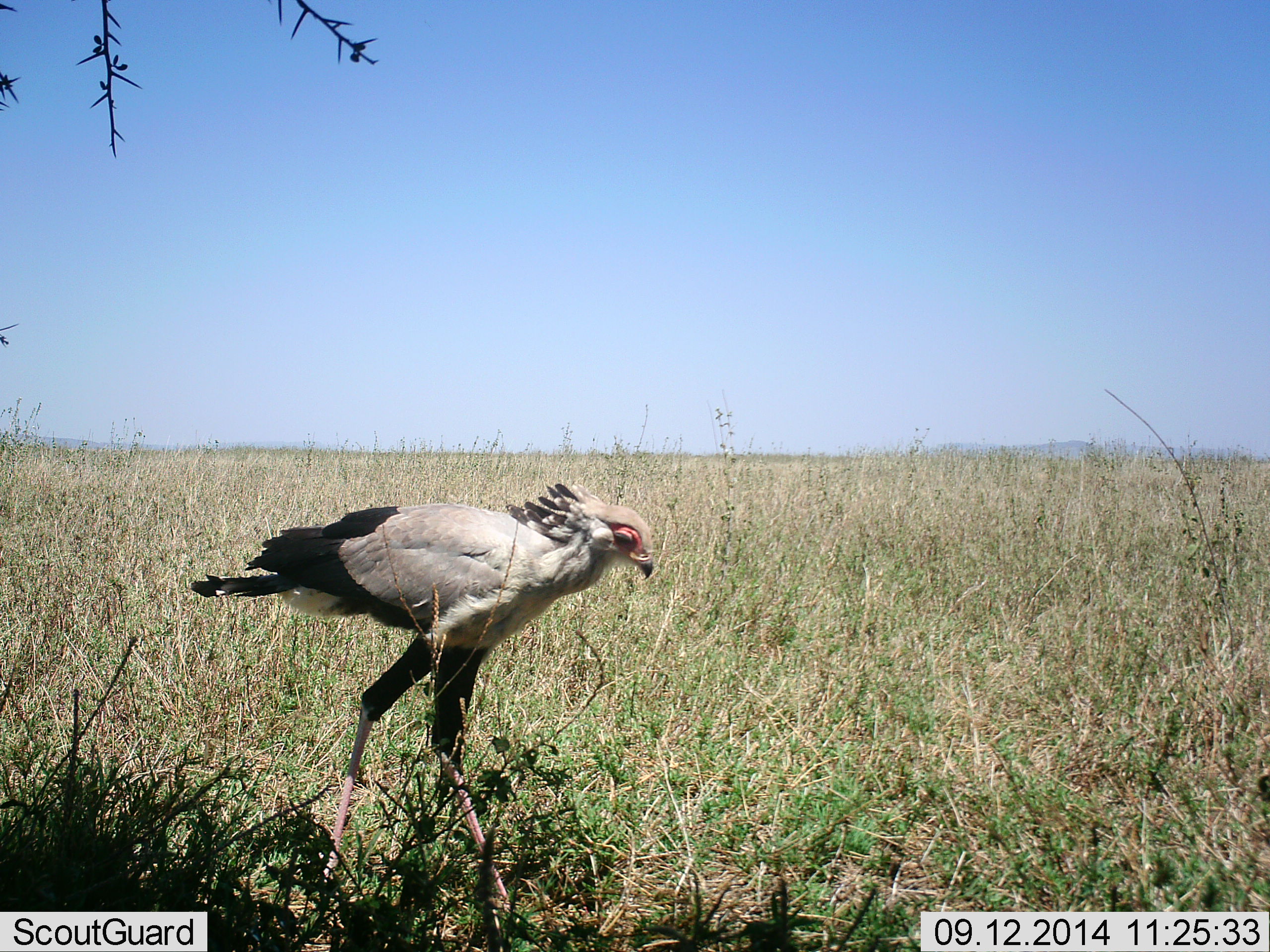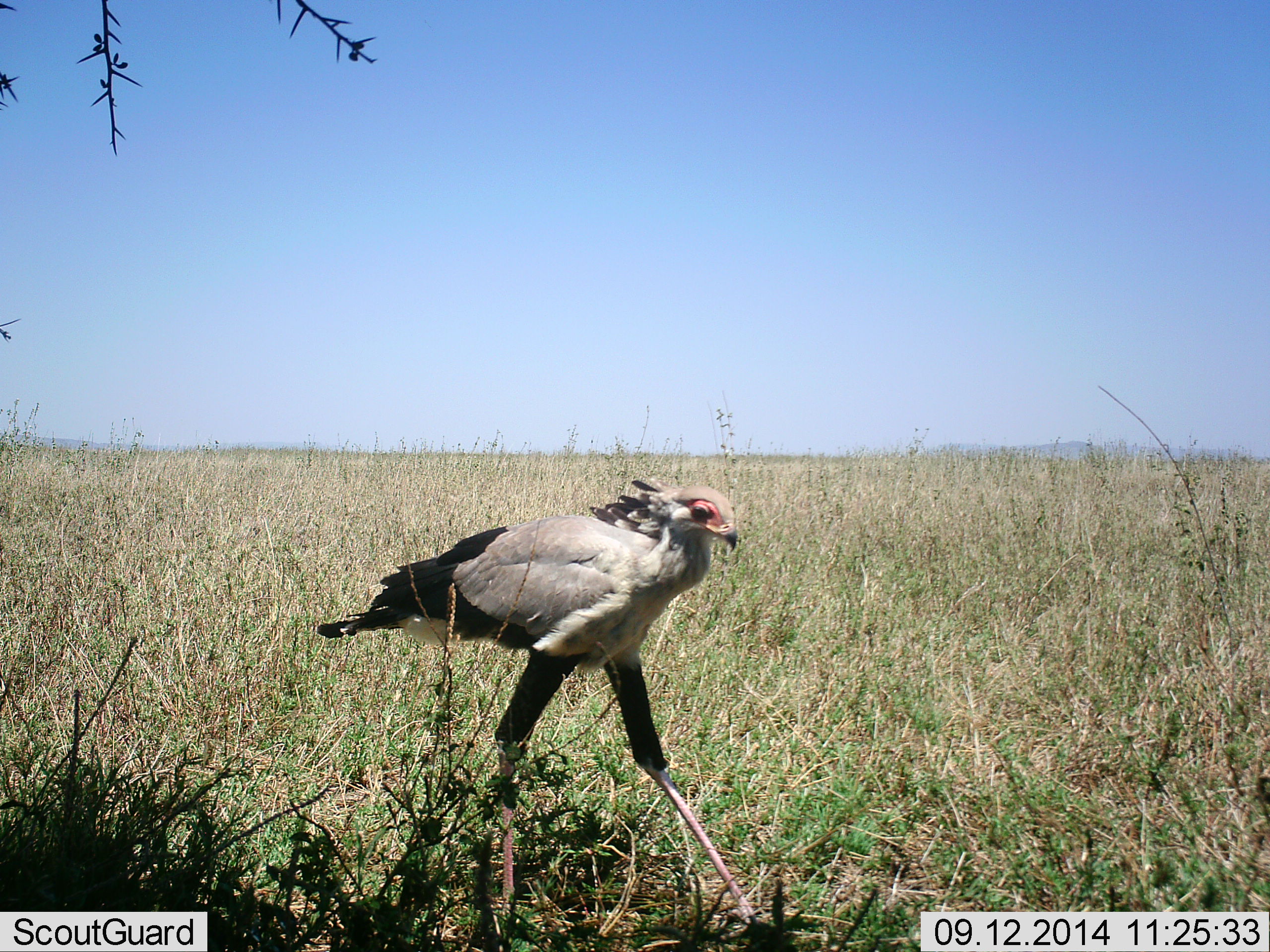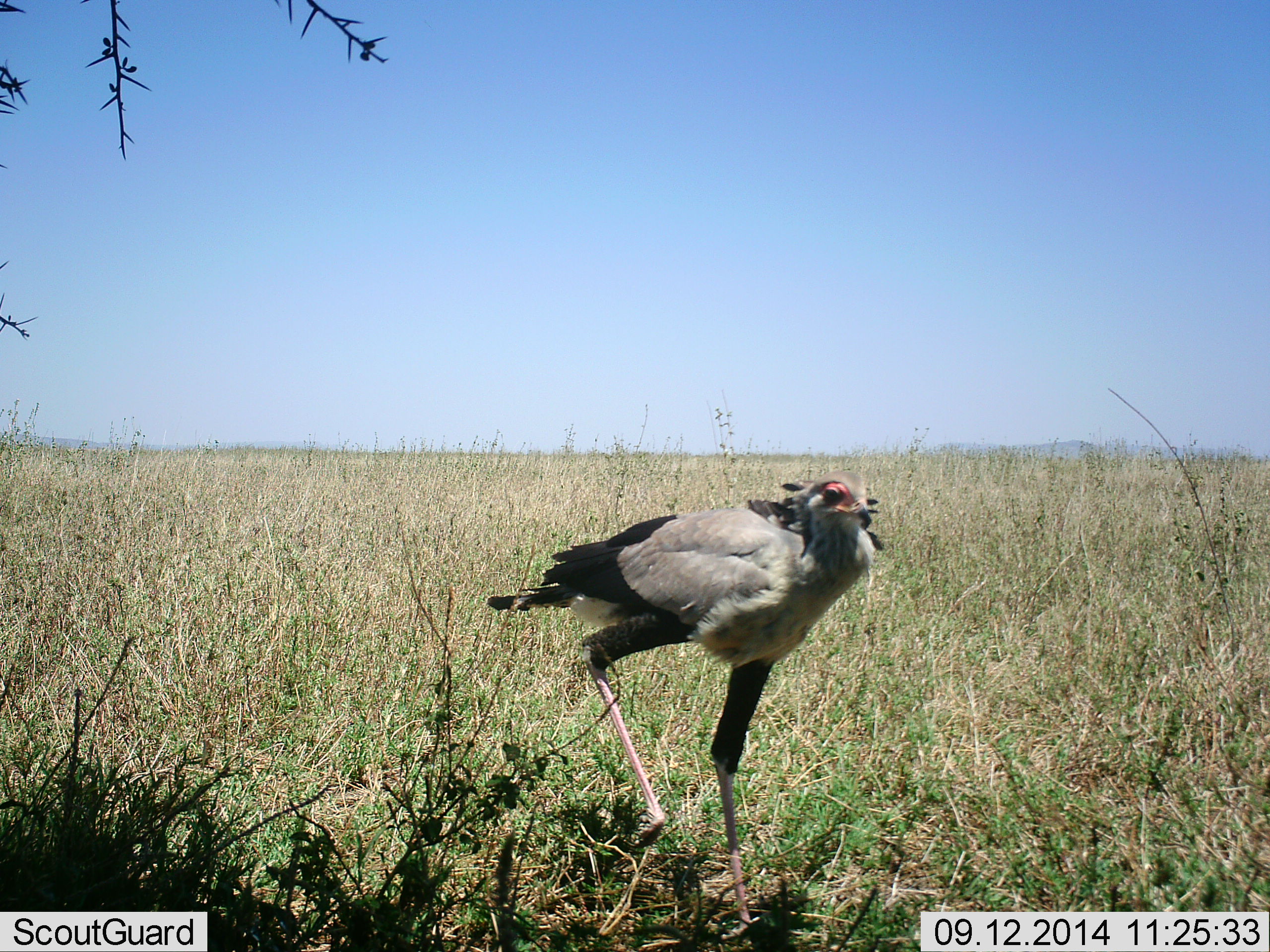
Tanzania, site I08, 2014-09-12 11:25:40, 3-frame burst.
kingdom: Animalia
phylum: Chordata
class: Aves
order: Accipitriformes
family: Sagittariidae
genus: Sagittarius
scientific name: Sagittarius serpentarius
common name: secretary bird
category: secretarybird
Secretarybird (secretary bird) (Sagittarius serpentarius), count 1. Behavior (volunteer vote fractions): standing 0%, resting 0%, moving 100%, interacting 0%. Young present (vote fraction): 0%. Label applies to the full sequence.